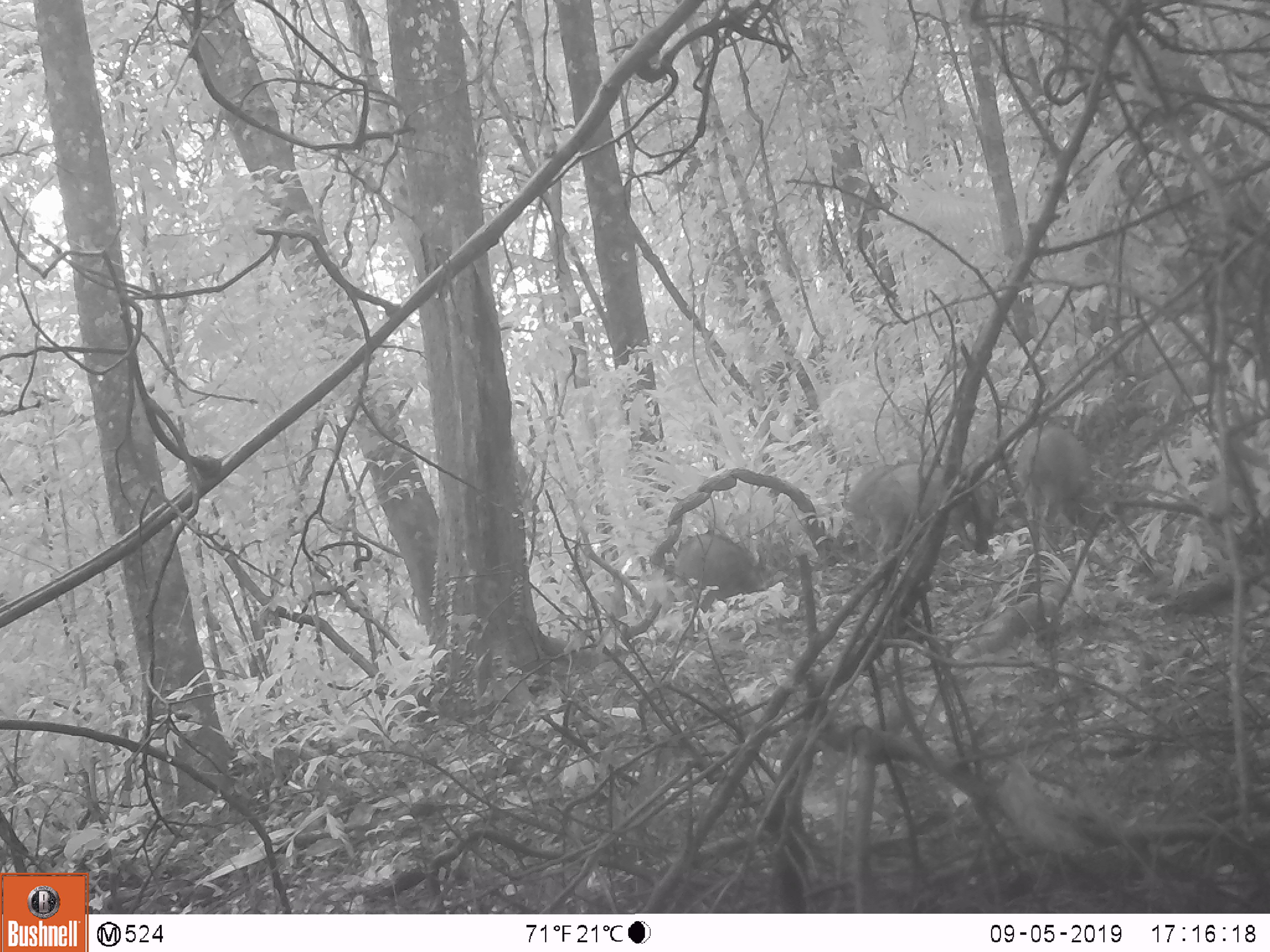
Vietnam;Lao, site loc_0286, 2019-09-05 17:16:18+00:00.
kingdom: Animalia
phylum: Chordata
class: Mammalia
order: Artiodactyla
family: Suidae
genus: Sus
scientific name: Sus scrofa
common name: eurasian wild pig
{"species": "eurasian wild pig (Sus scrofa)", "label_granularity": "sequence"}